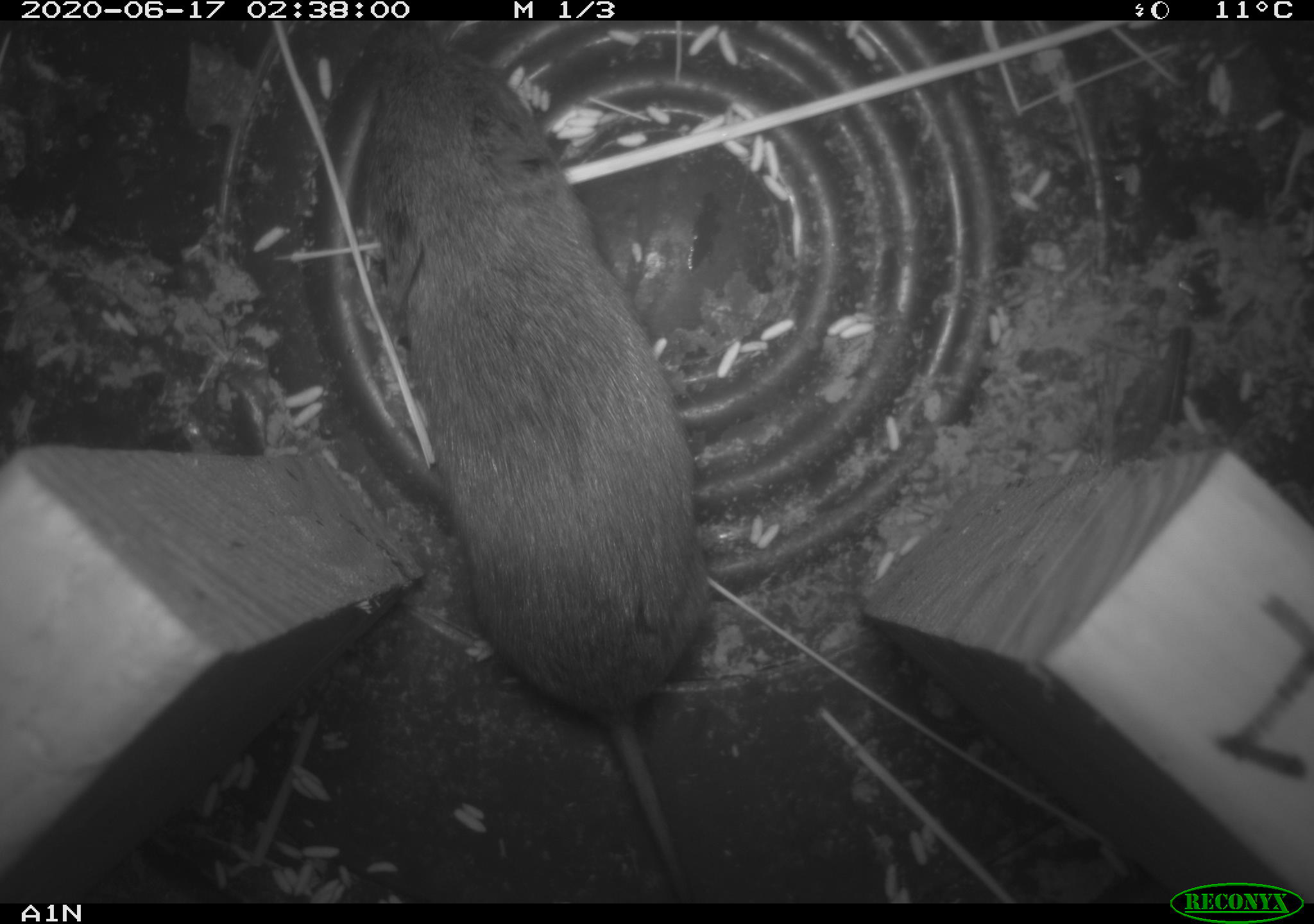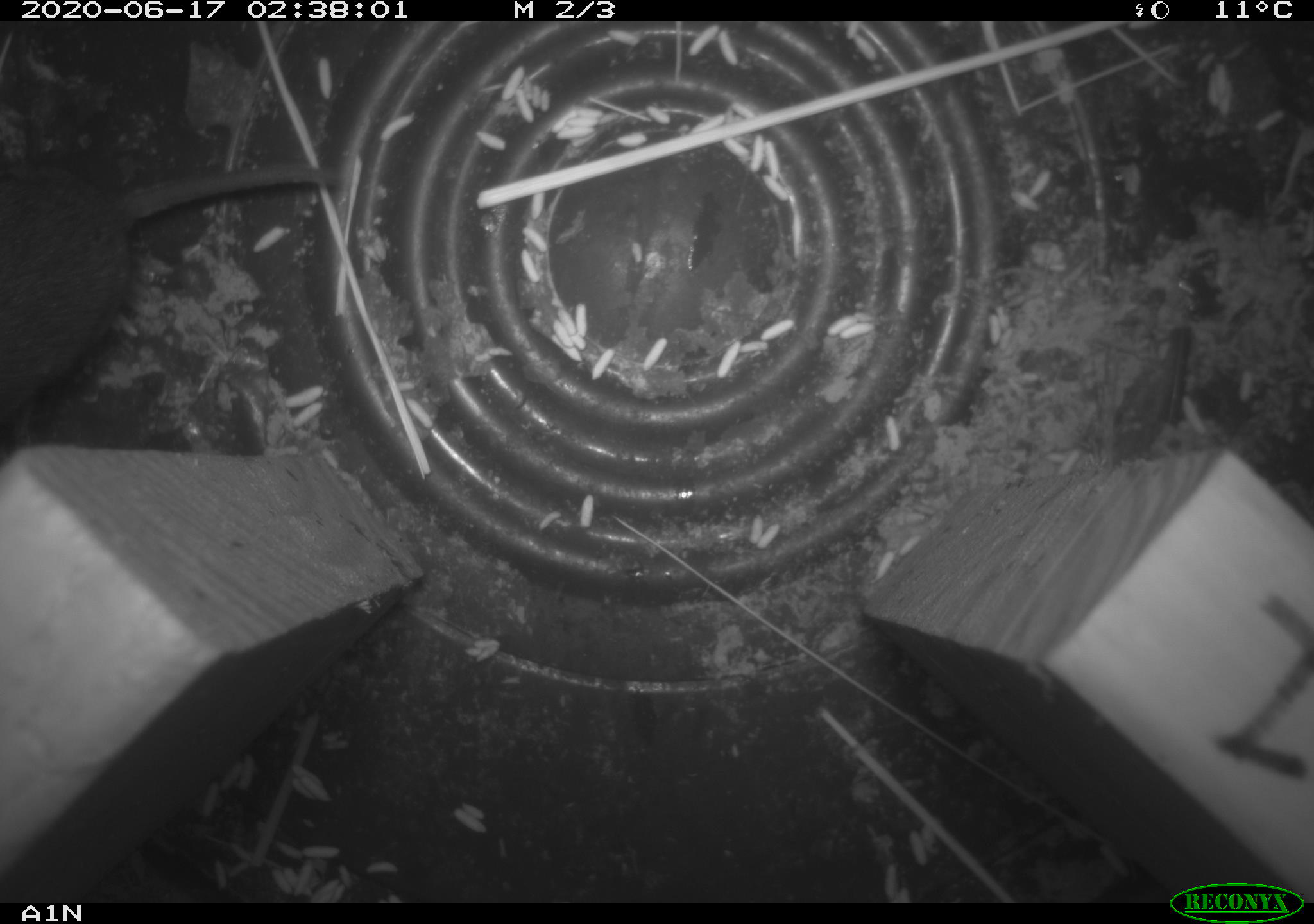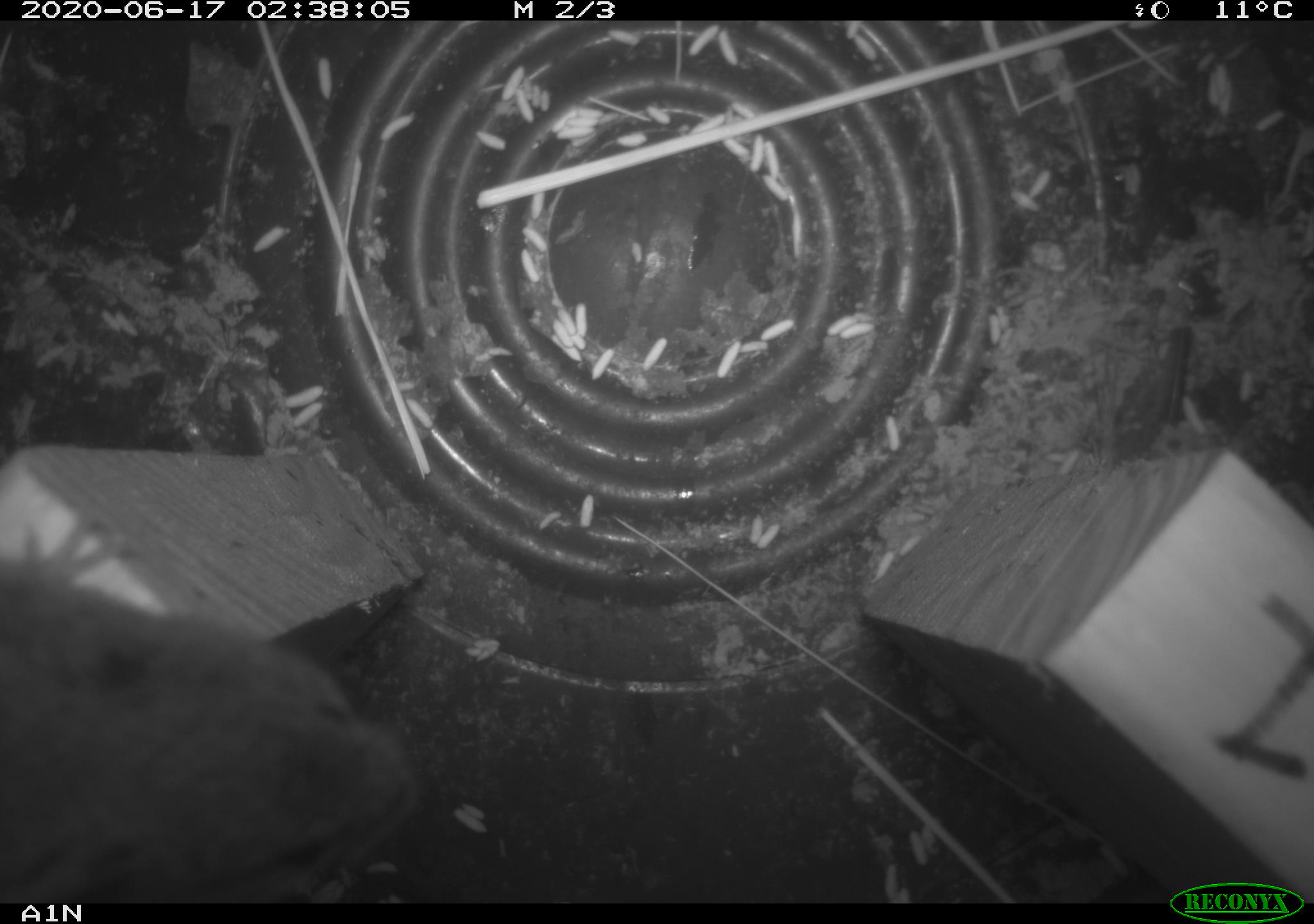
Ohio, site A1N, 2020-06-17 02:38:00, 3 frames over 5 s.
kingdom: Animalia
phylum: Chordata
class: Mammalia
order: Rodentia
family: Cricetidae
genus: Microtus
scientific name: Microtus pennsylvanicus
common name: meadow vole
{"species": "meadow vole (Microtus pennsylvanicus)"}